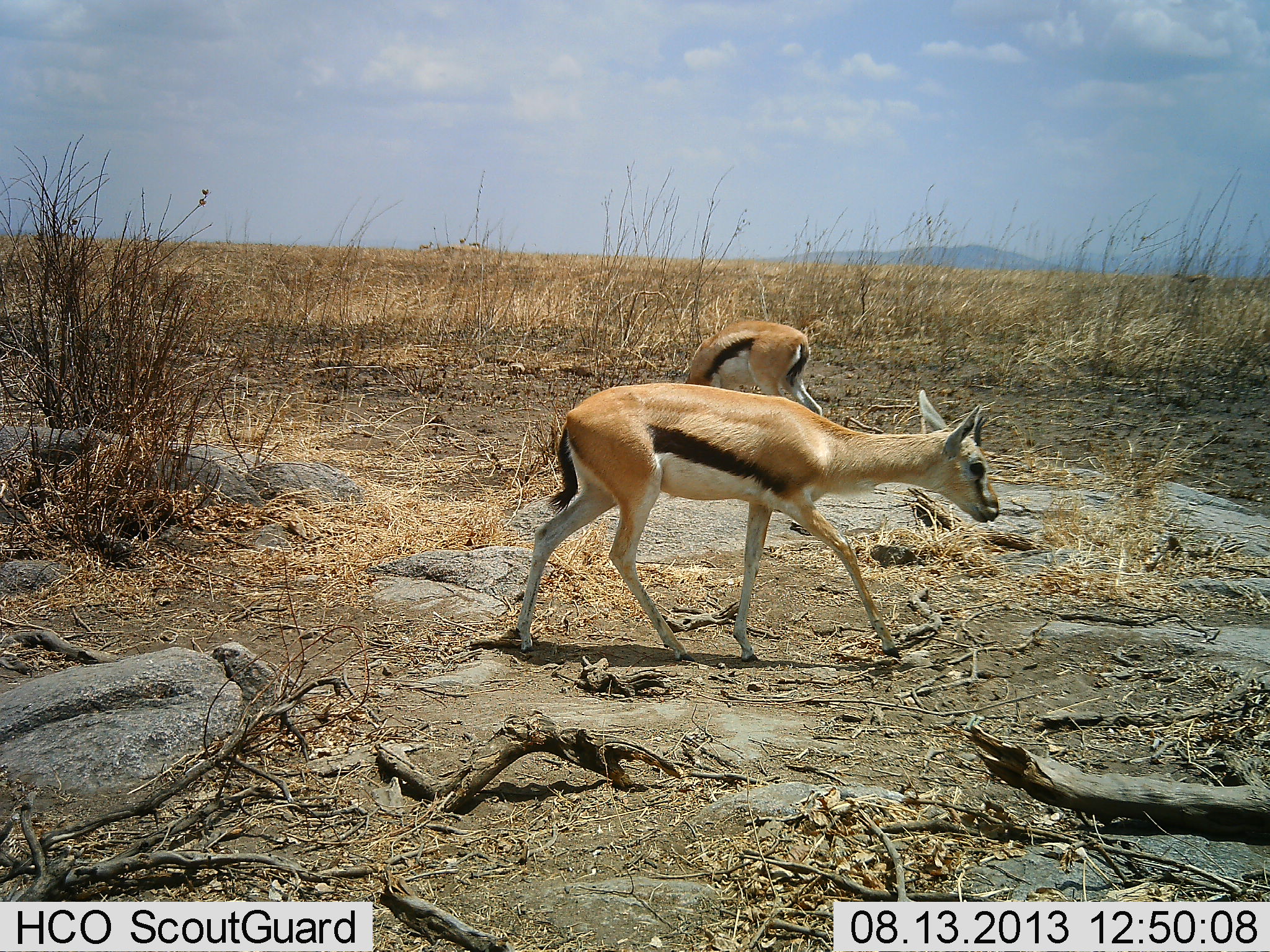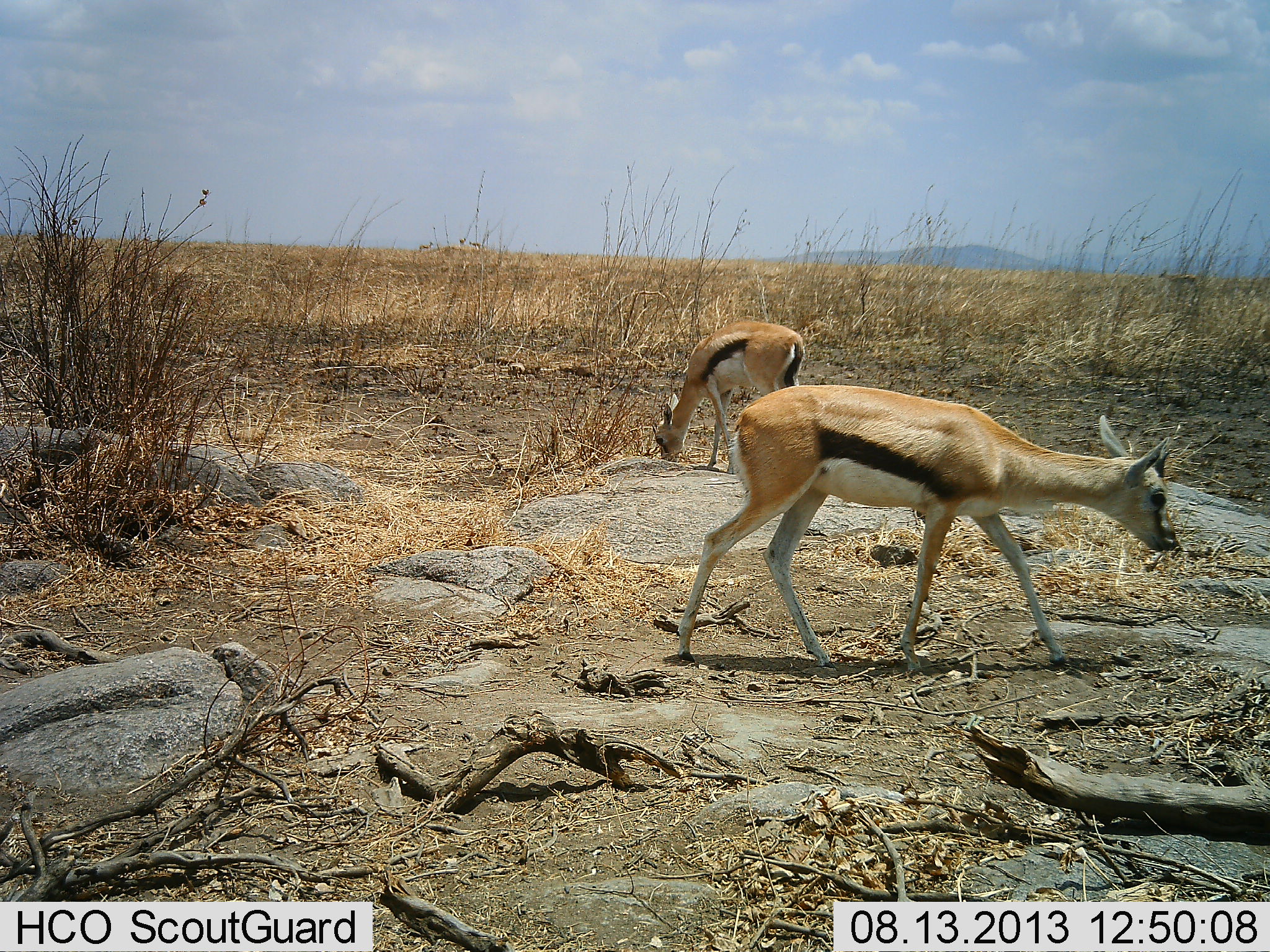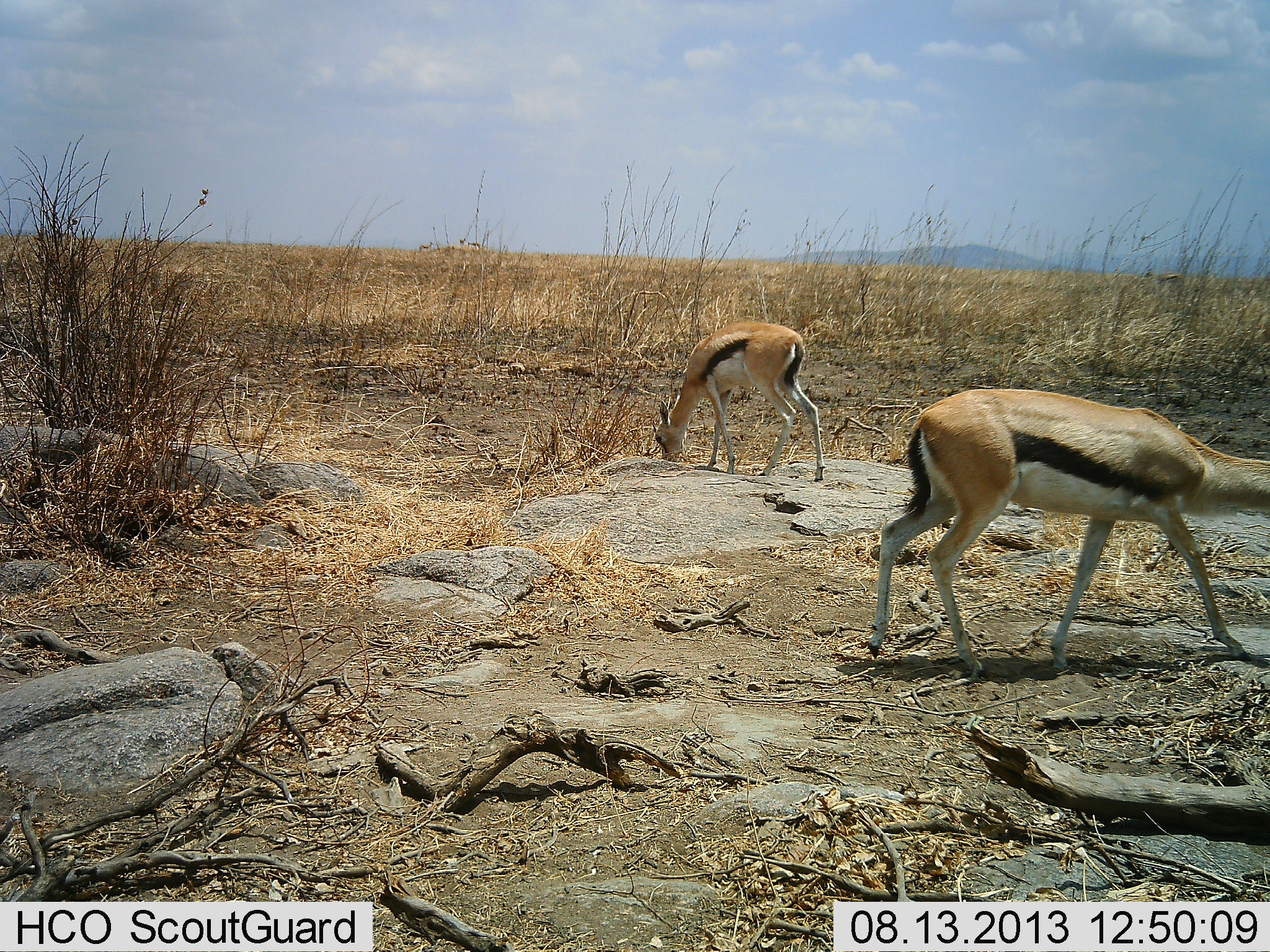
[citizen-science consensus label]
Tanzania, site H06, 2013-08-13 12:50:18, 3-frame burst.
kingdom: Animalia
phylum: Chordata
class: Mammalia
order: Artiodactyla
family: Bovidae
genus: Eudorcas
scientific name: Eudorcas thomsonii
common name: thomson's gazelle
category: gazellethomsons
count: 2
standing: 48%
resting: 0%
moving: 60%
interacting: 0%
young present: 0%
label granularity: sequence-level